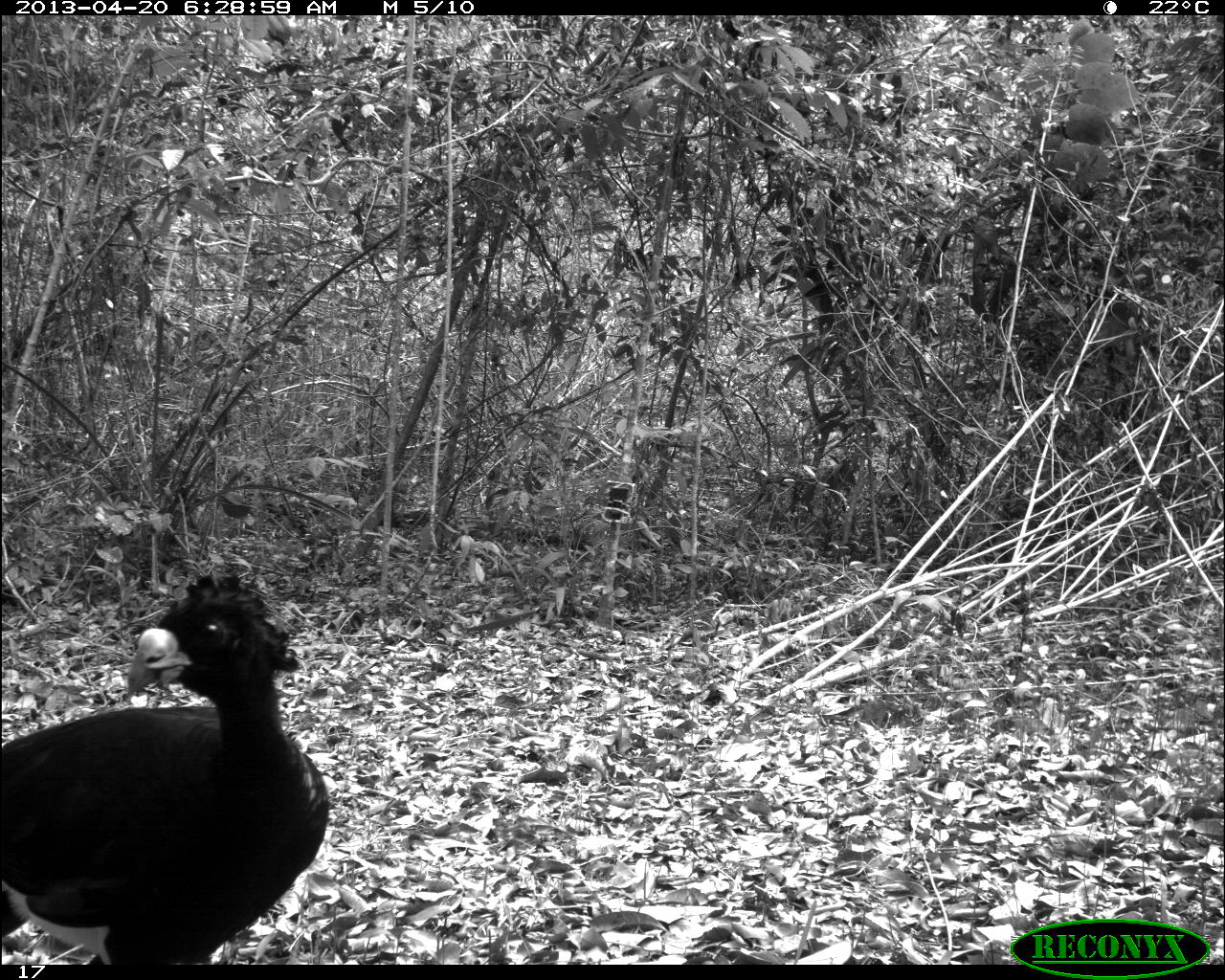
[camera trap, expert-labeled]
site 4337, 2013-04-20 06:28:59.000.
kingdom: Animalia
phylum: Chordata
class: Aves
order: Galliformes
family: Cracidae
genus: Crax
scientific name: Crax rubra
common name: great curassow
Crax rubra (great curassow), count 1, sex male.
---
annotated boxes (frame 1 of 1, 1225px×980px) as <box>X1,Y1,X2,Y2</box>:
crax rubra: <box>0,572,331,963</box>